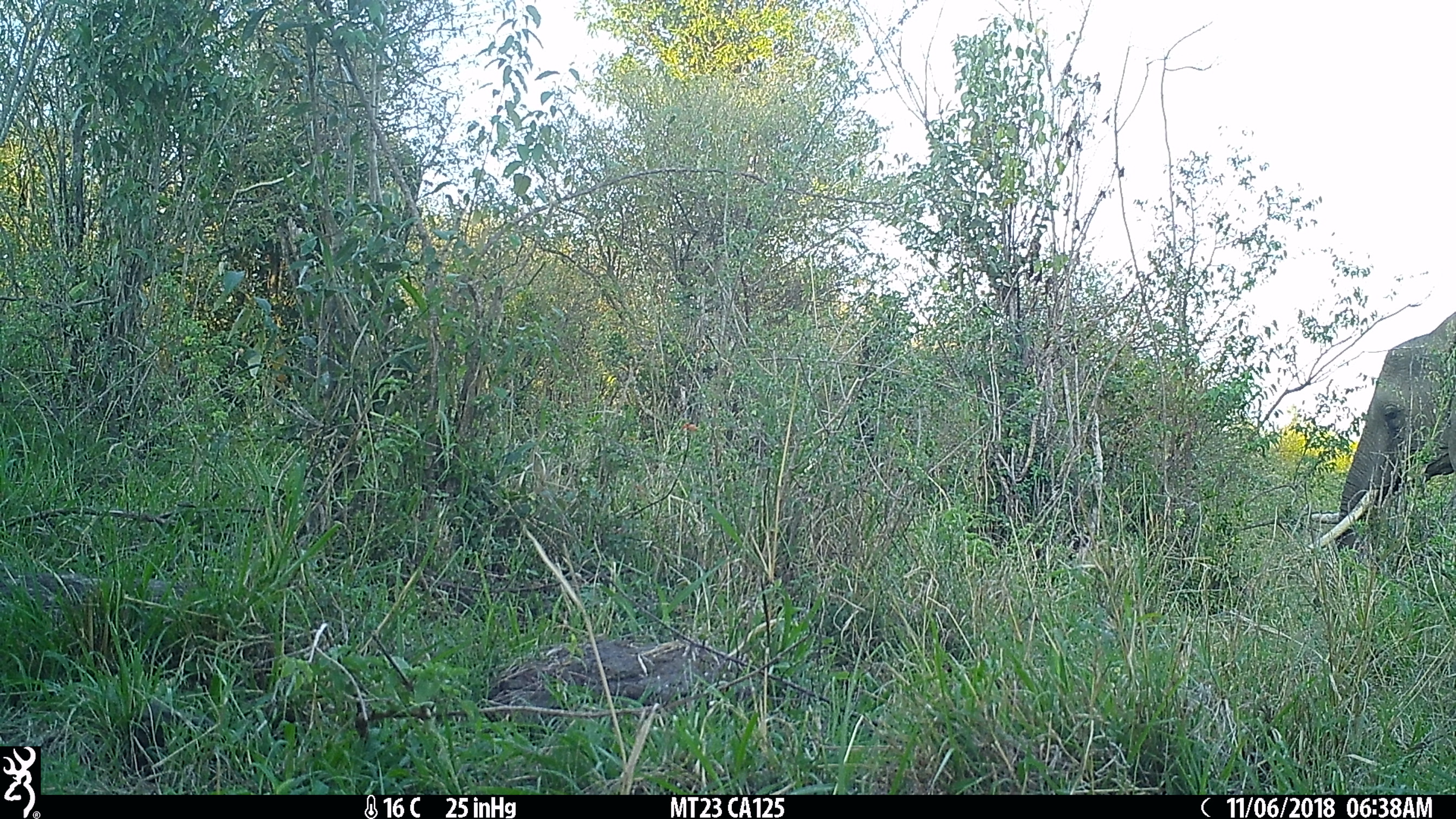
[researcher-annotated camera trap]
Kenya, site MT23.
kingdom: Animalia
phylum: Chordata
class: Mammalia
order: Proboscidea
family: Elephantidae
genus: Loxodonta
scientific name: Loxodonta africana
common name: elephant